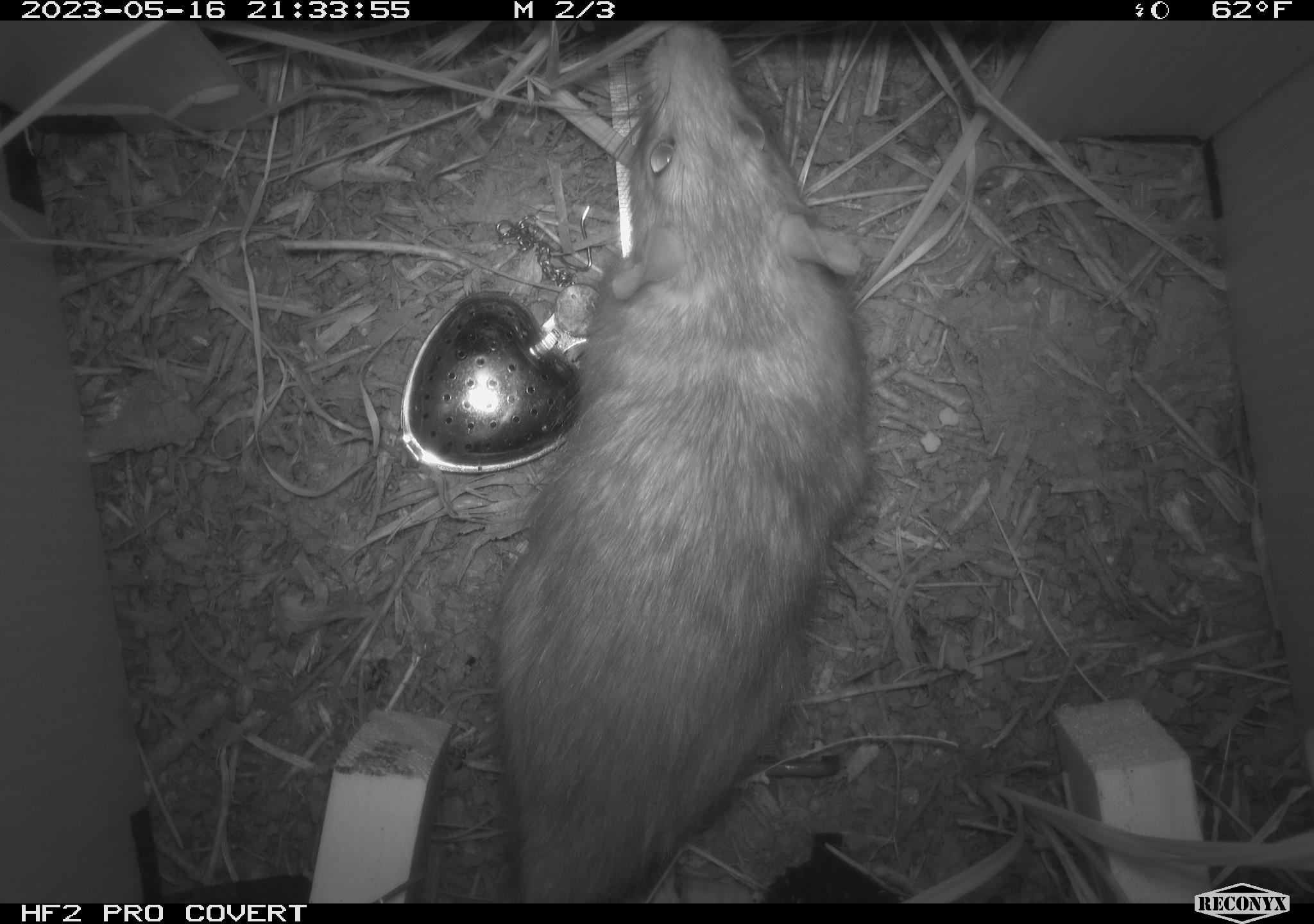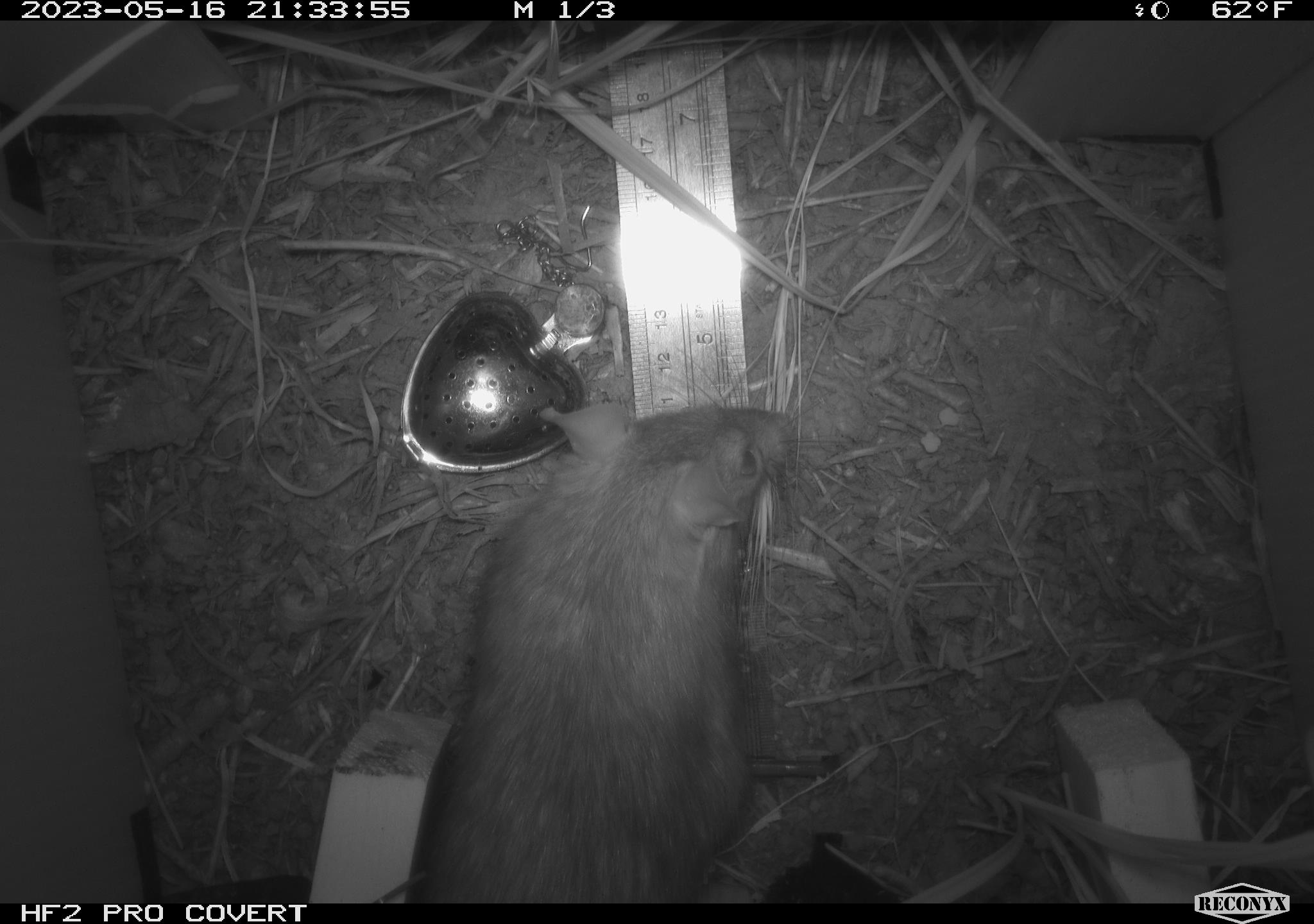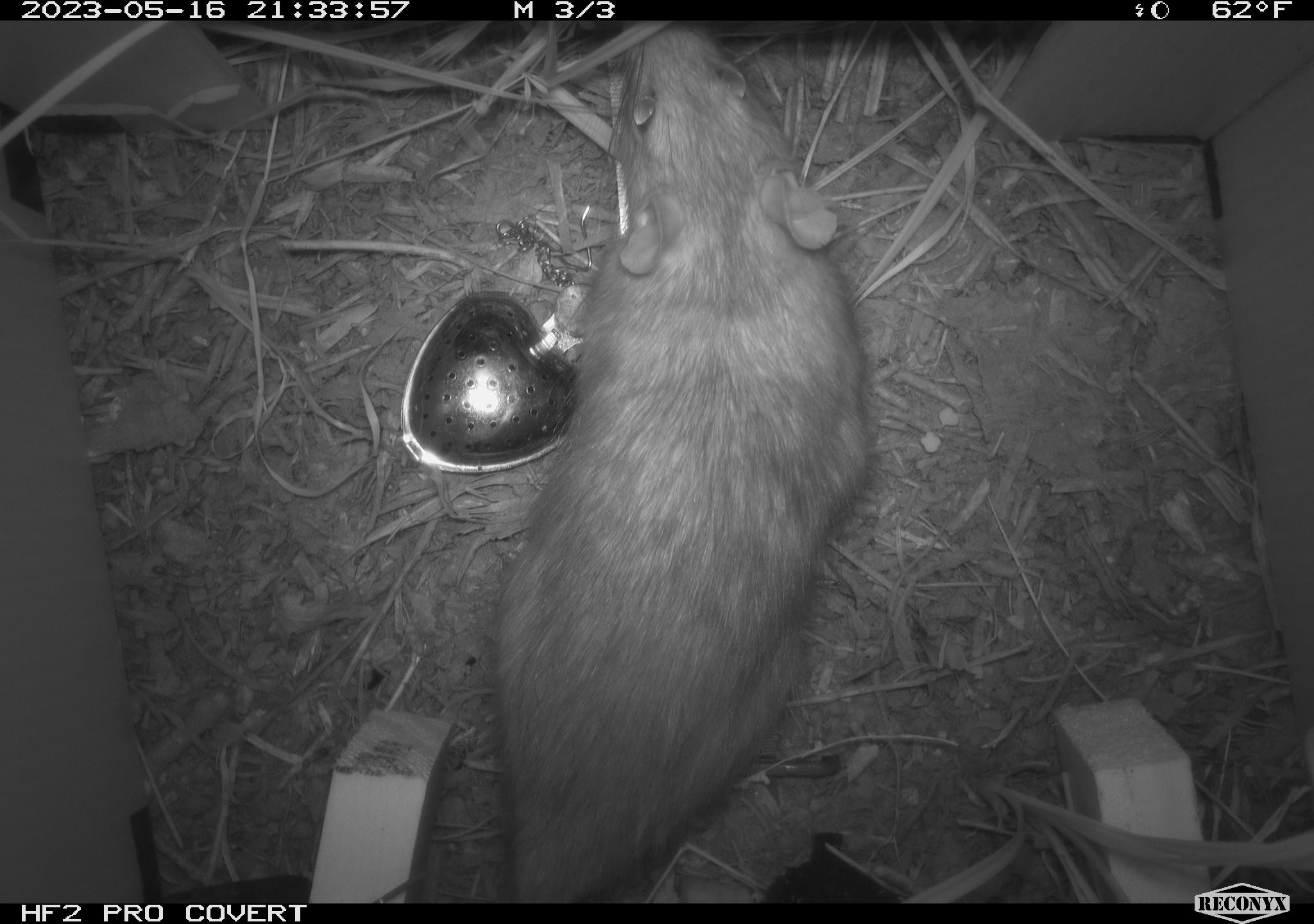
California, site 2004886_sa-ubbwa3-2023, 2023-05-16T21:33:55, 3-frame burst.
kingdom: Animalia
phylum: Chordata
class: Mammalia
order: Rodentia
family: Muridae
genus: Rattus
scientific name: Rattus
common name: rat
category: rattus species